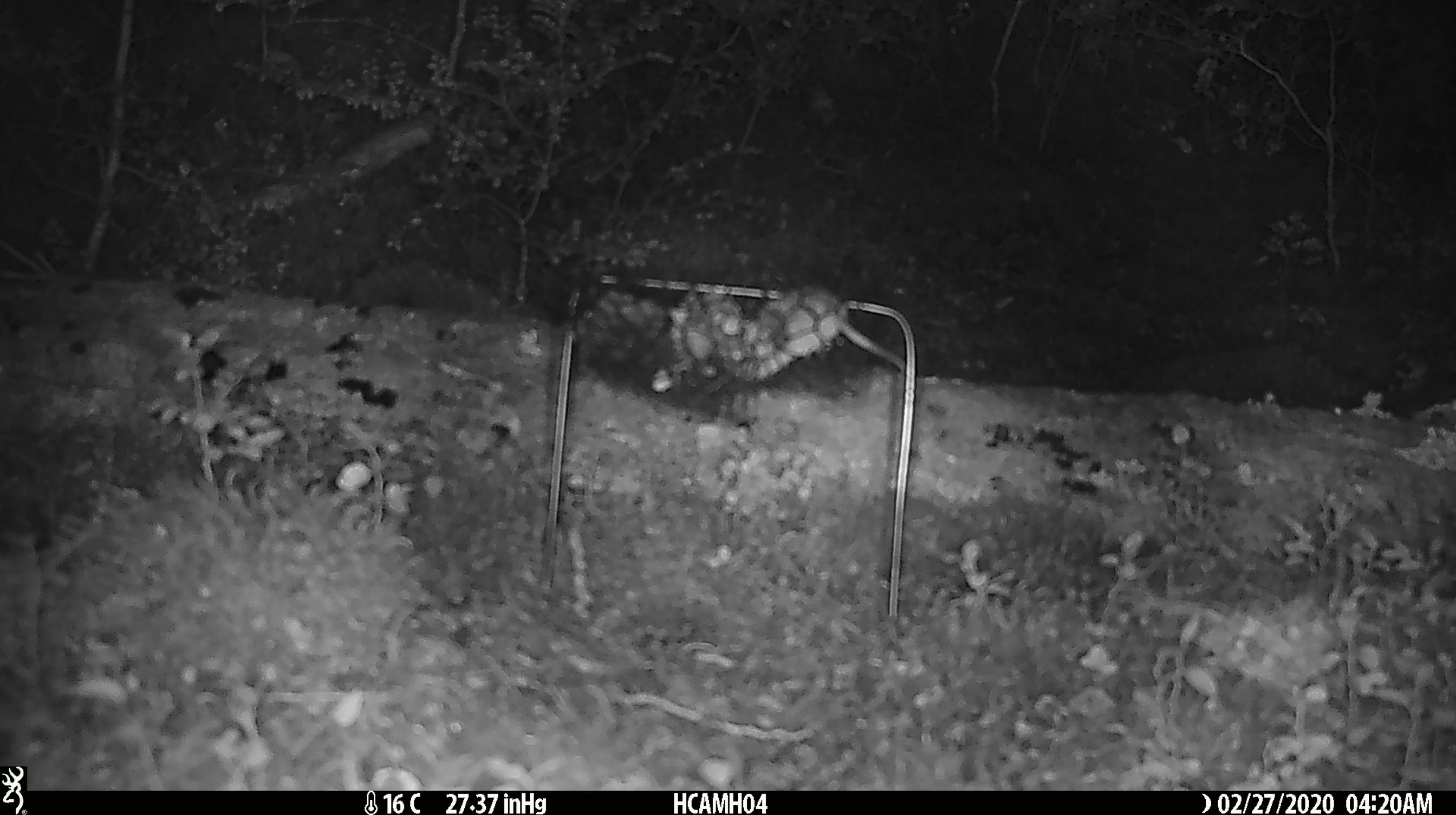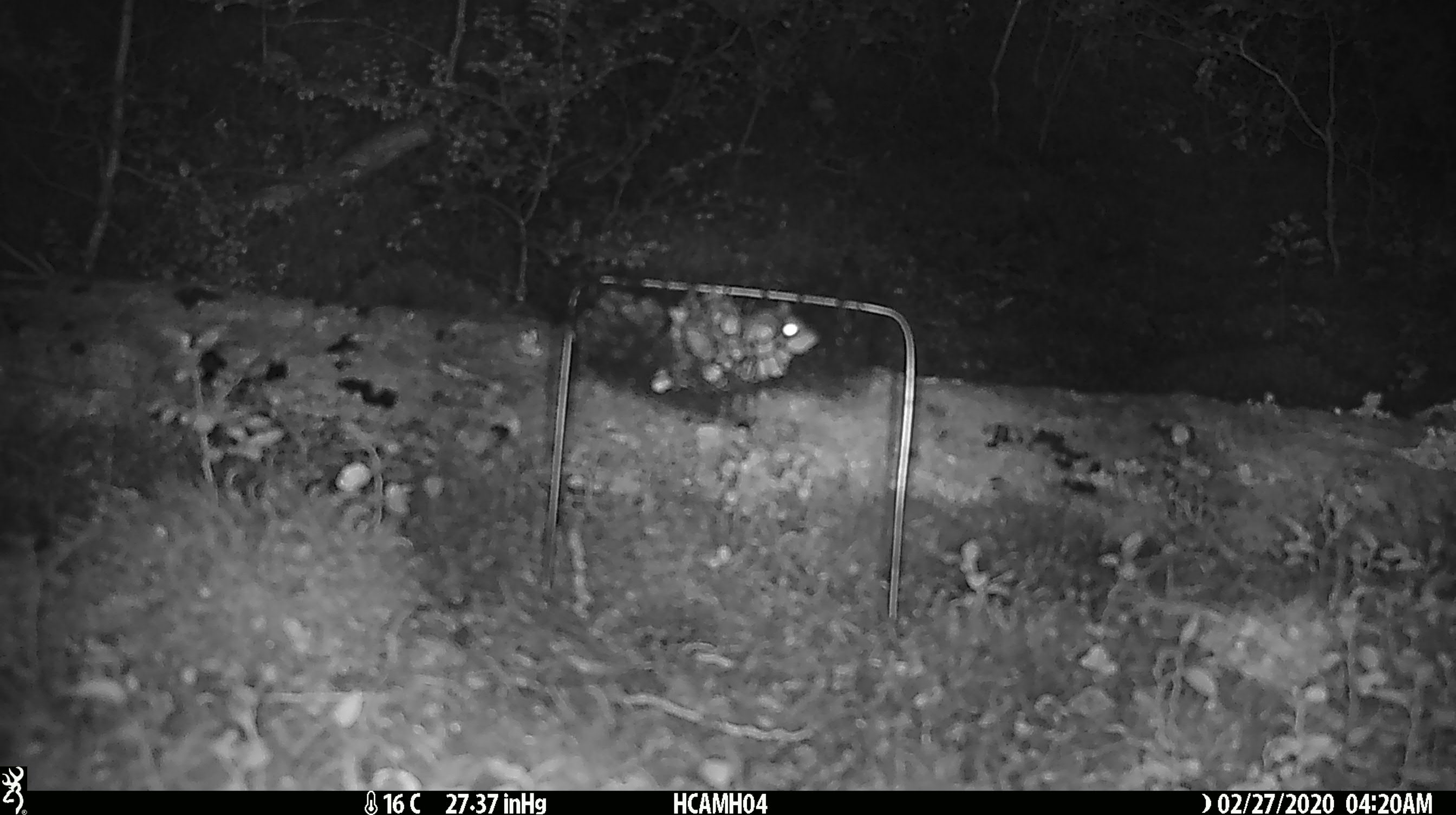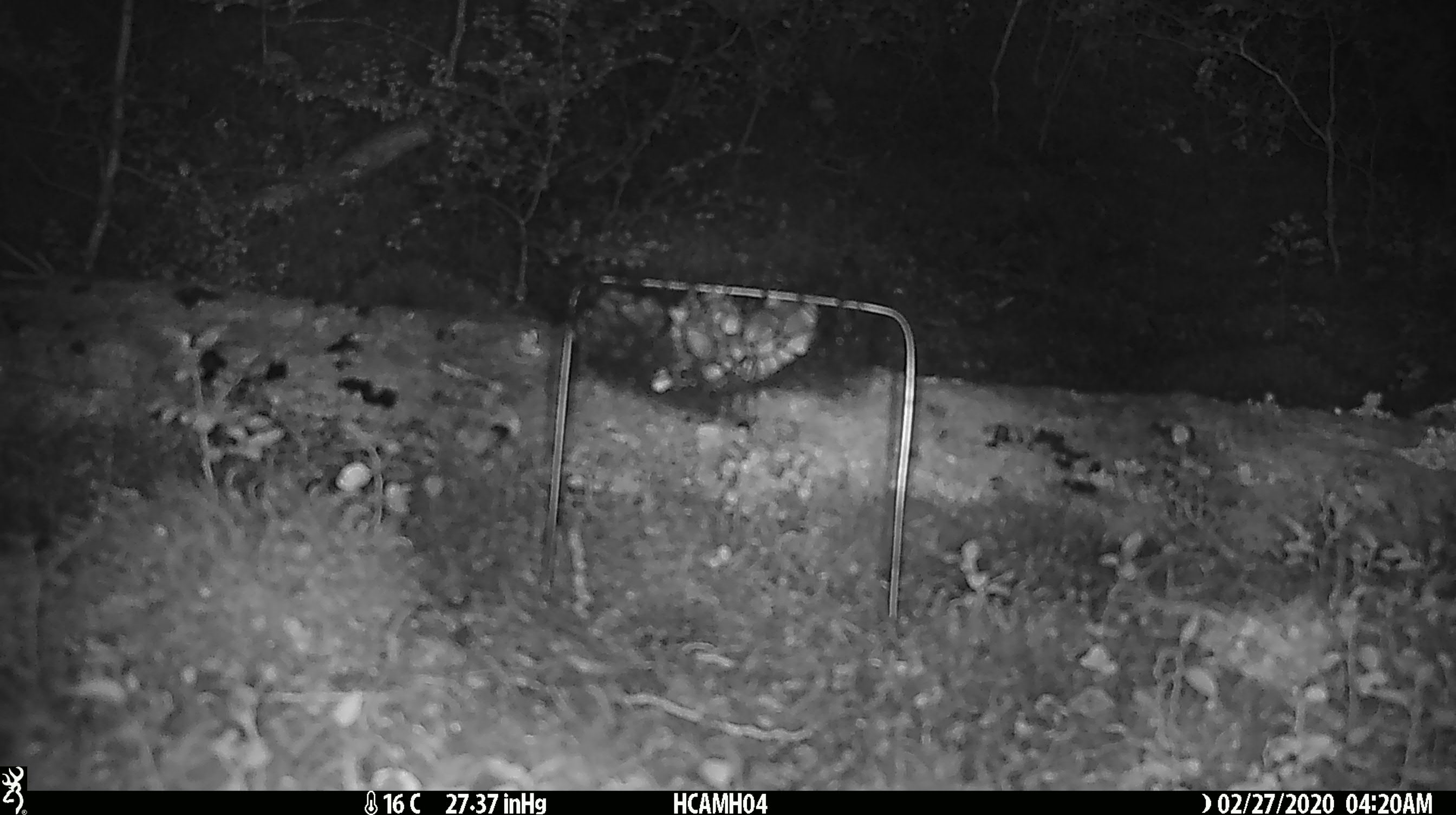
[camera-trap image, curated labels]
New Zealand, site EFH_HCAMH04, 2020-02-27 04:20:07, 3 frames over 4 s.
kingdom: Animalia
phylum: Chordata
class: Mammalia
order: Rodentia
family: Muridae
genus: Mus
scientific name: Mus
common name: mouse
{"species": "mouse (Mus)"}